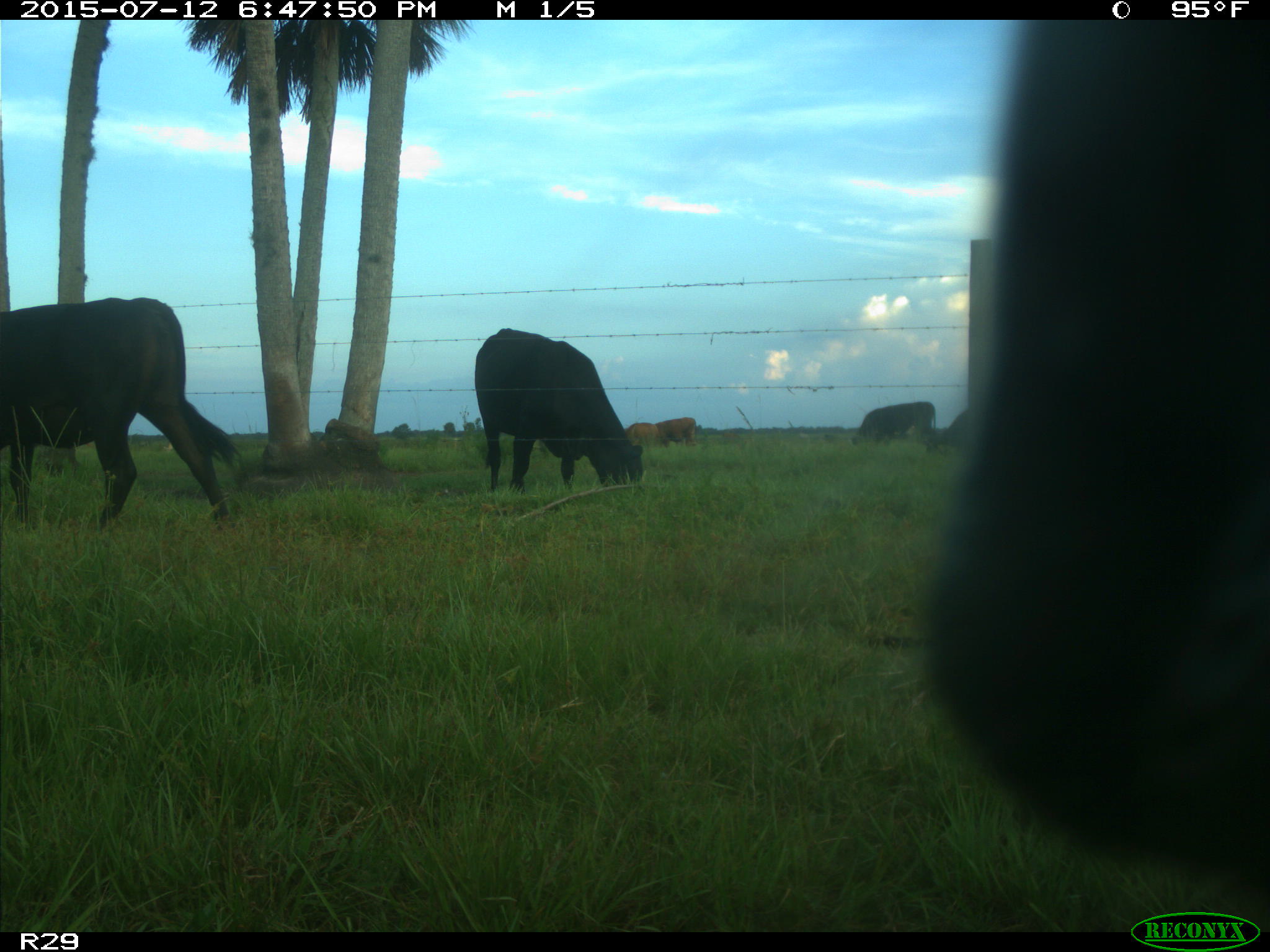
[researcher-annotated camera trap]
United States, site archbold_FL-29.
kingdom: Animalia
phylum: Chordata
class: Mammalia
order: Artiodactyla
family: Bovidae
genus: Bos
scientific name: Bos taurus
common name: domestic cow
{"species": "Bos taurus (domestic cow)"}